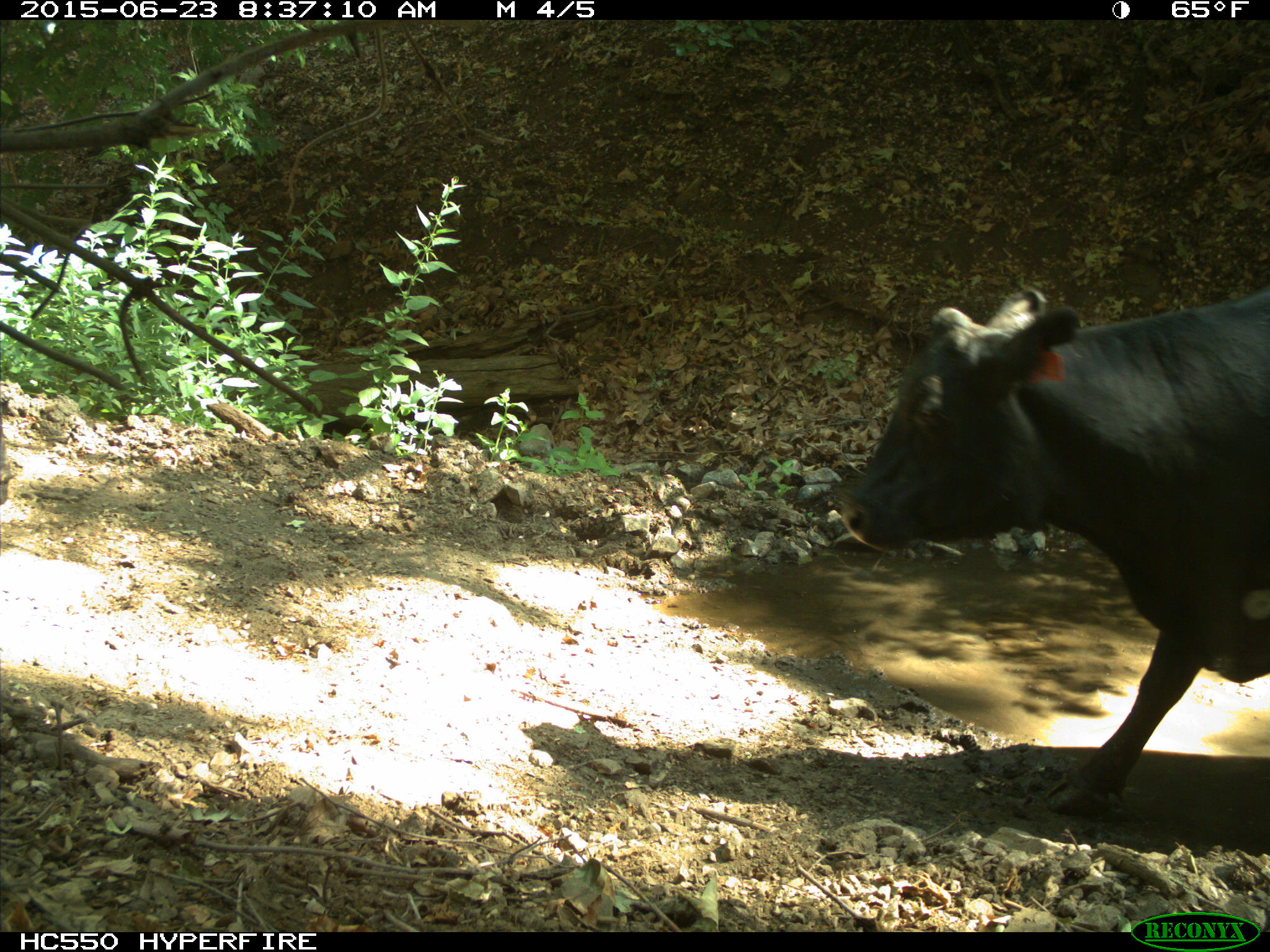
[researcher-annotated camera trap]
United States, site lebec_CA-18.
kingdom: Animalia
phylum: Chordata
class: Mammalia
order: Artiodactyla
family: Bovidae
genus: Bos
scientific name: Bos taurus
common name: domestic cow